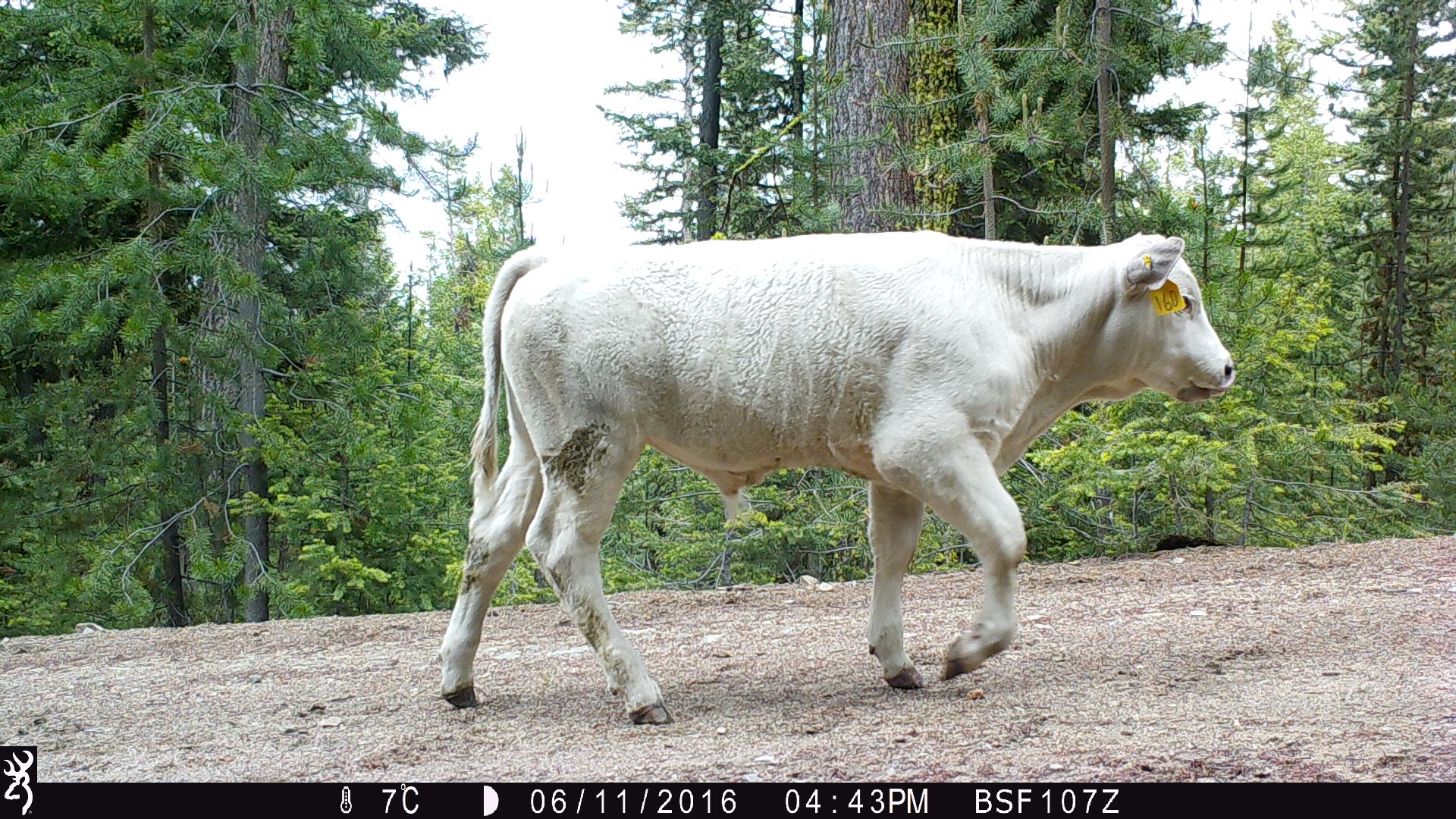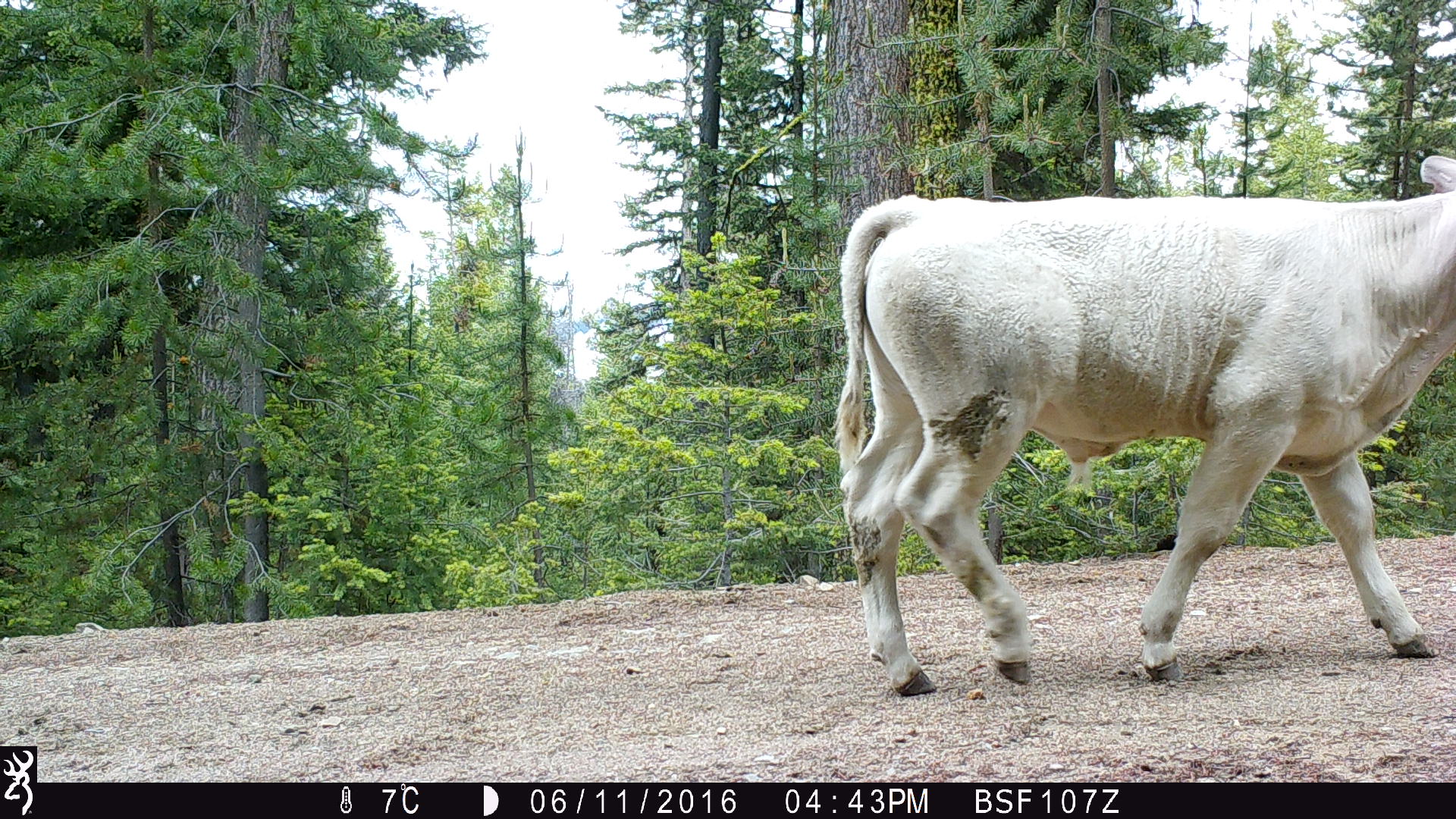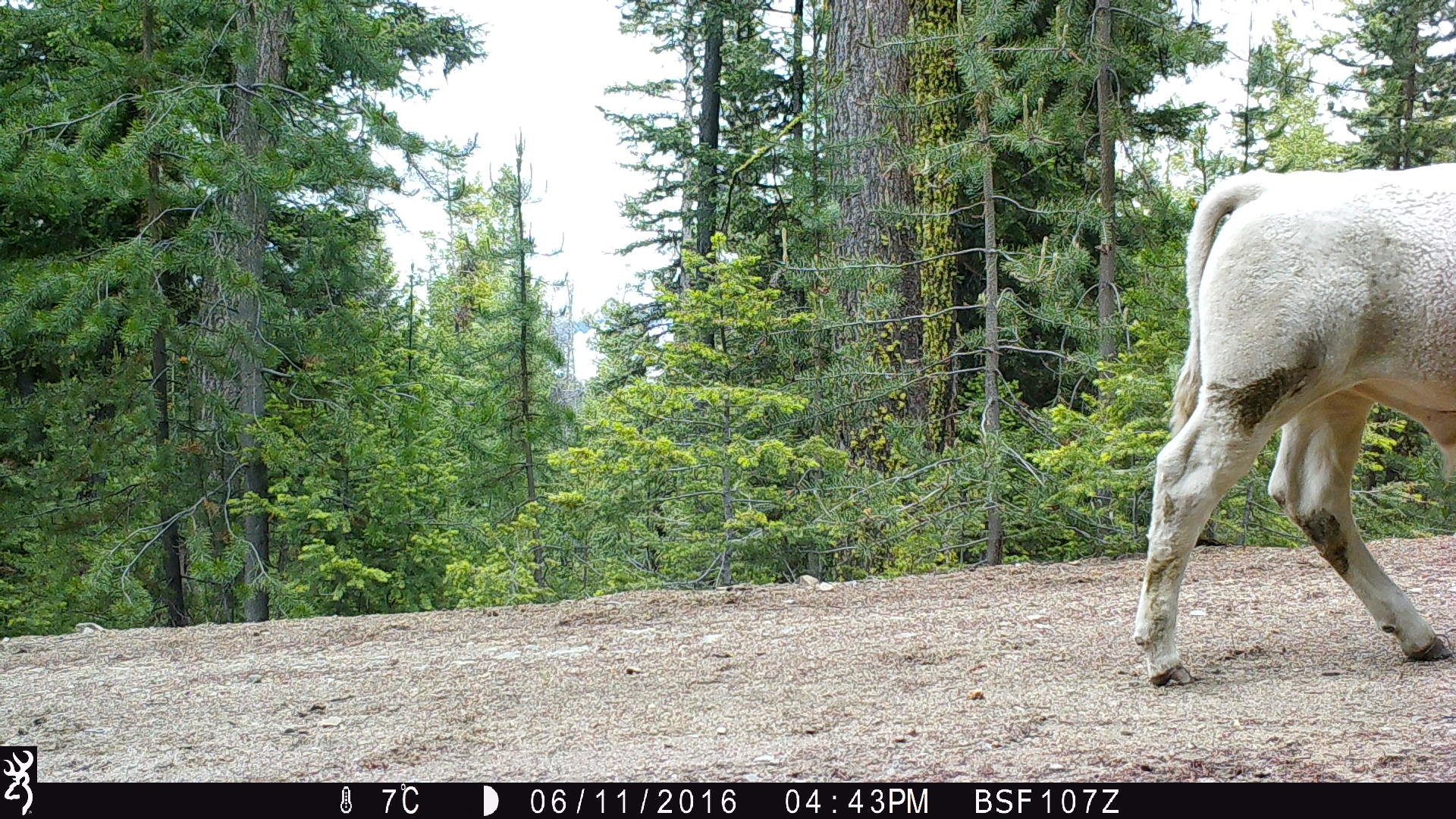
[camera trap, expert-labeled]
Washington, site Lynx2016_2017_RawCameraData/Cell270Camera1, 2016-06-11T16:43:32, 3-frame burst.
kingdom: Animalia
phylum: Chordata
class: Mammalia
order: Artiodactyla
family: Bovidae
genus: Bos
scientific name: Bos taurus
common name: domestic cattle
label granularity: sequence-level